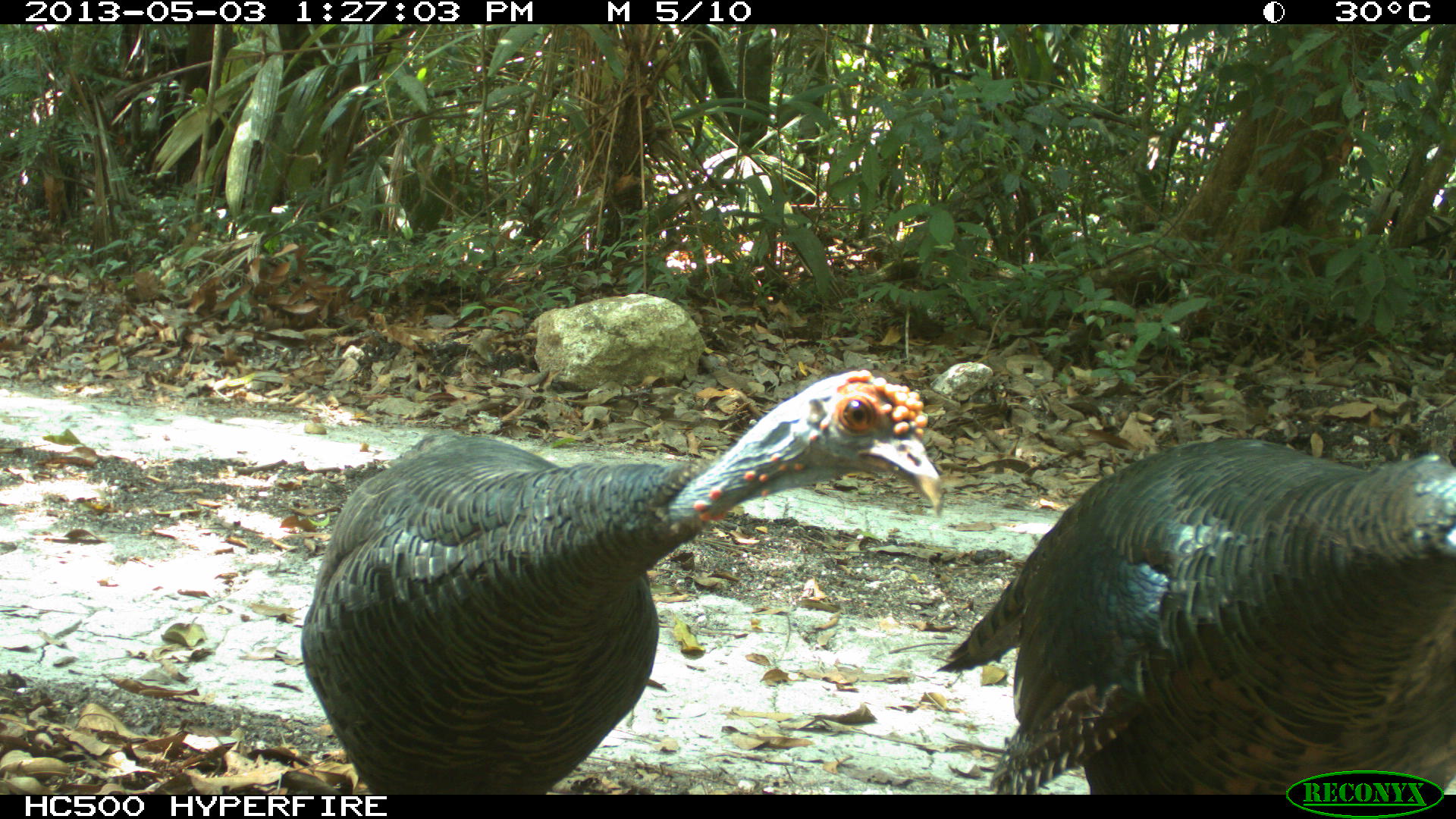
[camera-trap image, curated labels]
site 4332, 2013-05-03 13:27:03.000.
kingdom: Animalia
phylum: Chordata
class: Aves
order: Galliformes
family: Phasianidae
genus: Meleagris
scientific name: Meleagris ocellata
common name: ocellated turkey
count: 2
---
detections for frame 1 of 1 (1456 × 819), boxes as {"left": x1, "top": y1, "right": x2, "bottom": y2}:
meleagris ocellata: {"left": 300, "top": 368, "right": 939, "bottom": 794}; {"left": 938, "top": 438, "right": 1456, "bottom": 795}